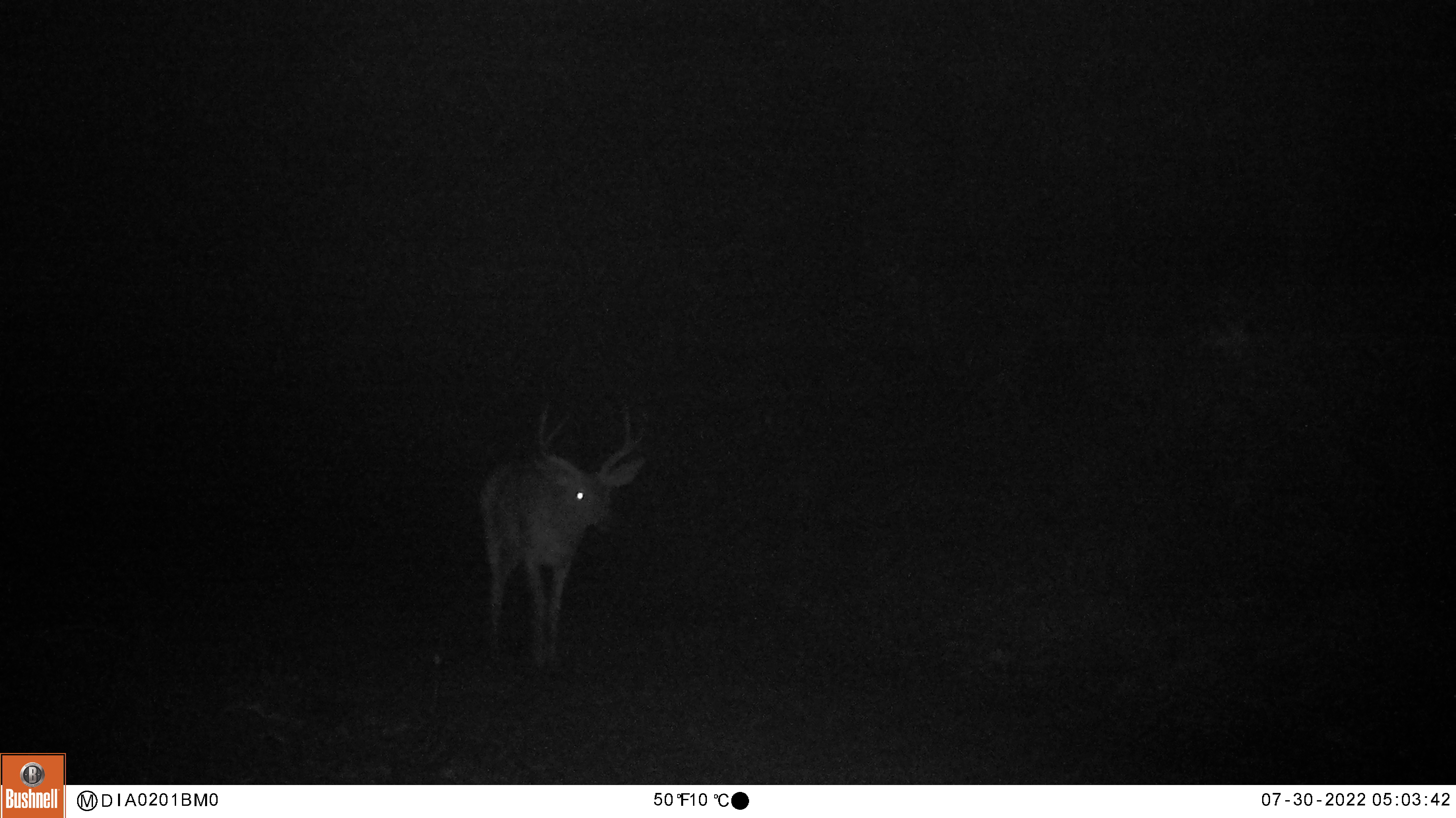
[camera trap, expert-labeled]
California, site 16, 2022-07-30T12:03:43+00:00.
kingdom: Animalia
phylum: Chordata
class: Mammalia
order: Artiodactyla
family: Cervidae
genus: Odocoileus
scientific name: Odocoileus hemionus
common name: mule deer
Mule deer (Odocoileus hemionus).